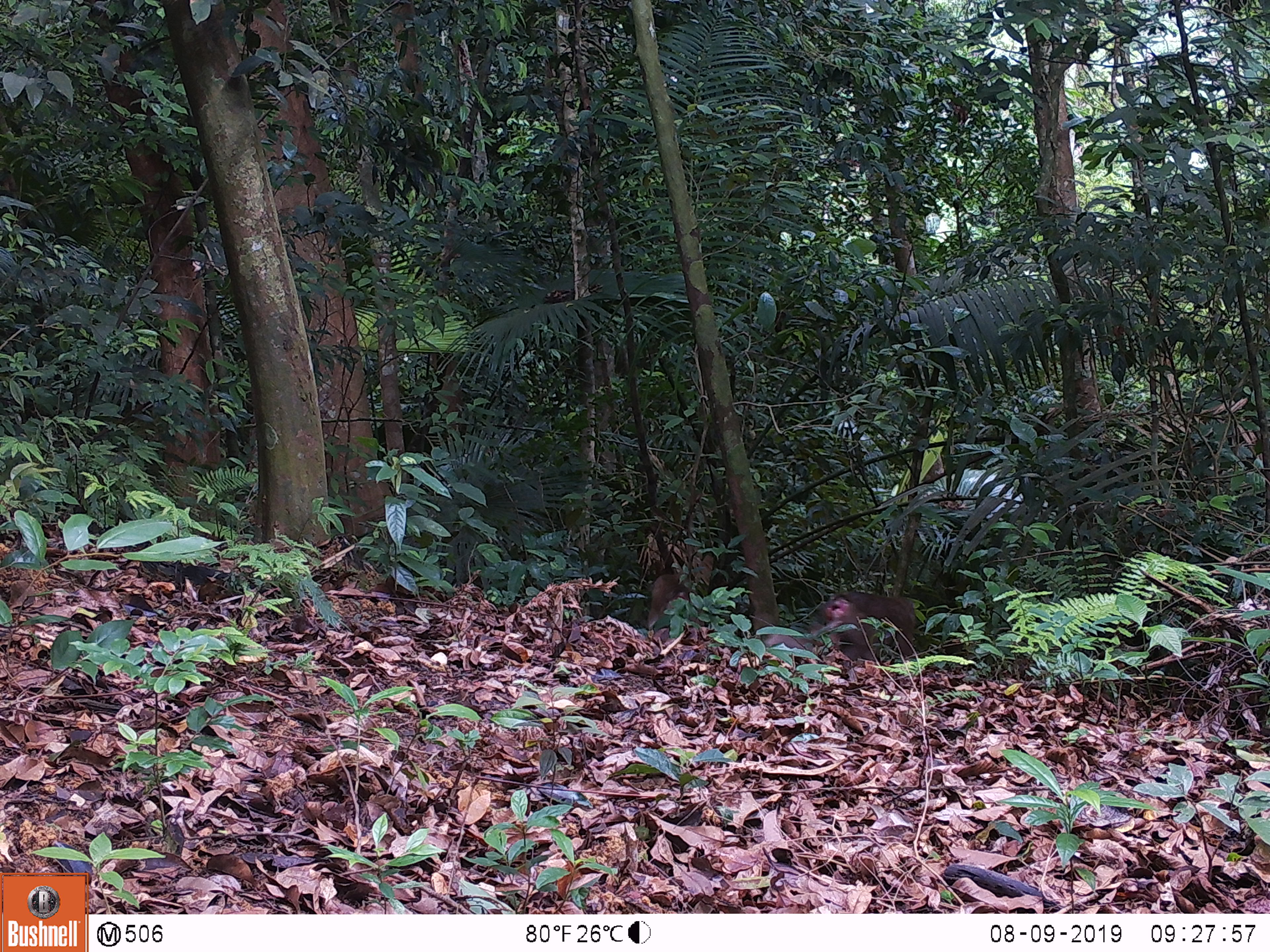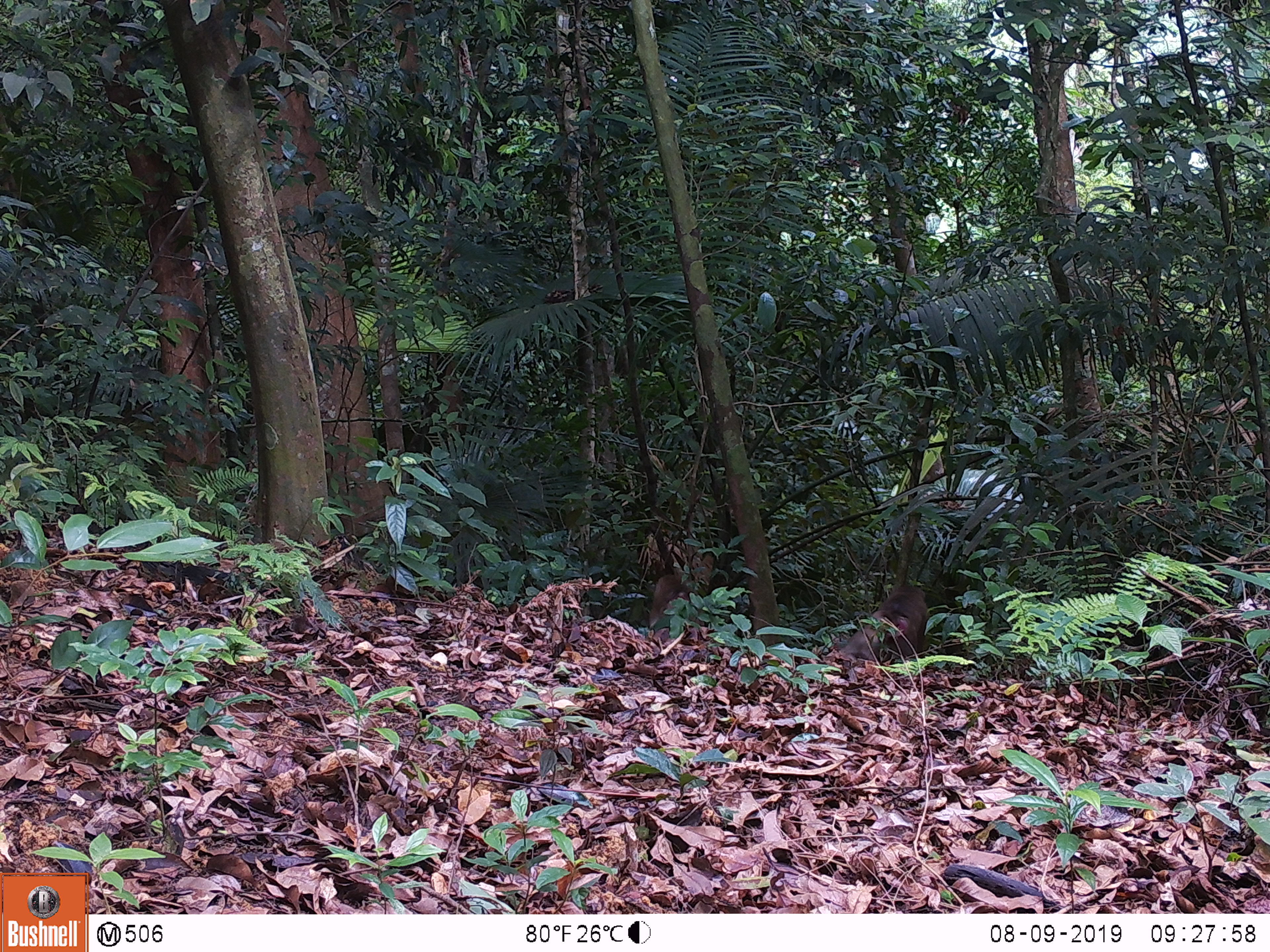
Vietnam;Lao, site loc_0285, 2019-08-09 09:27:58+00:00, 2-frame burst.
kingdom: Animalia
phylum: Chordata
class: Mammalia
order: Primates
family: Cercopithecidae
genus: Macaca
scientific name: Macaca nemestrina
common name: pig-tailed macaque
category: pig tailed macaque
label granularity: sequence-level